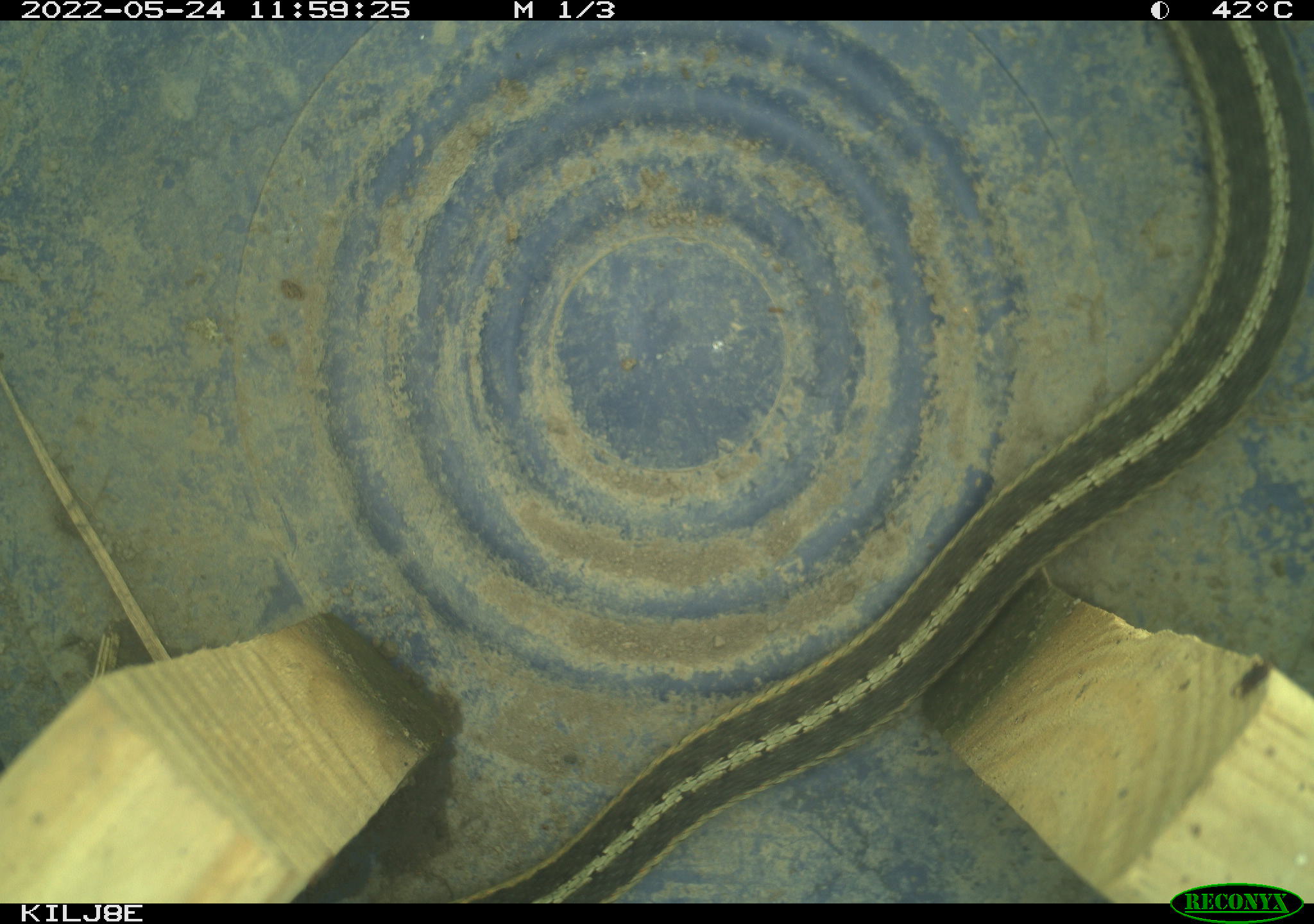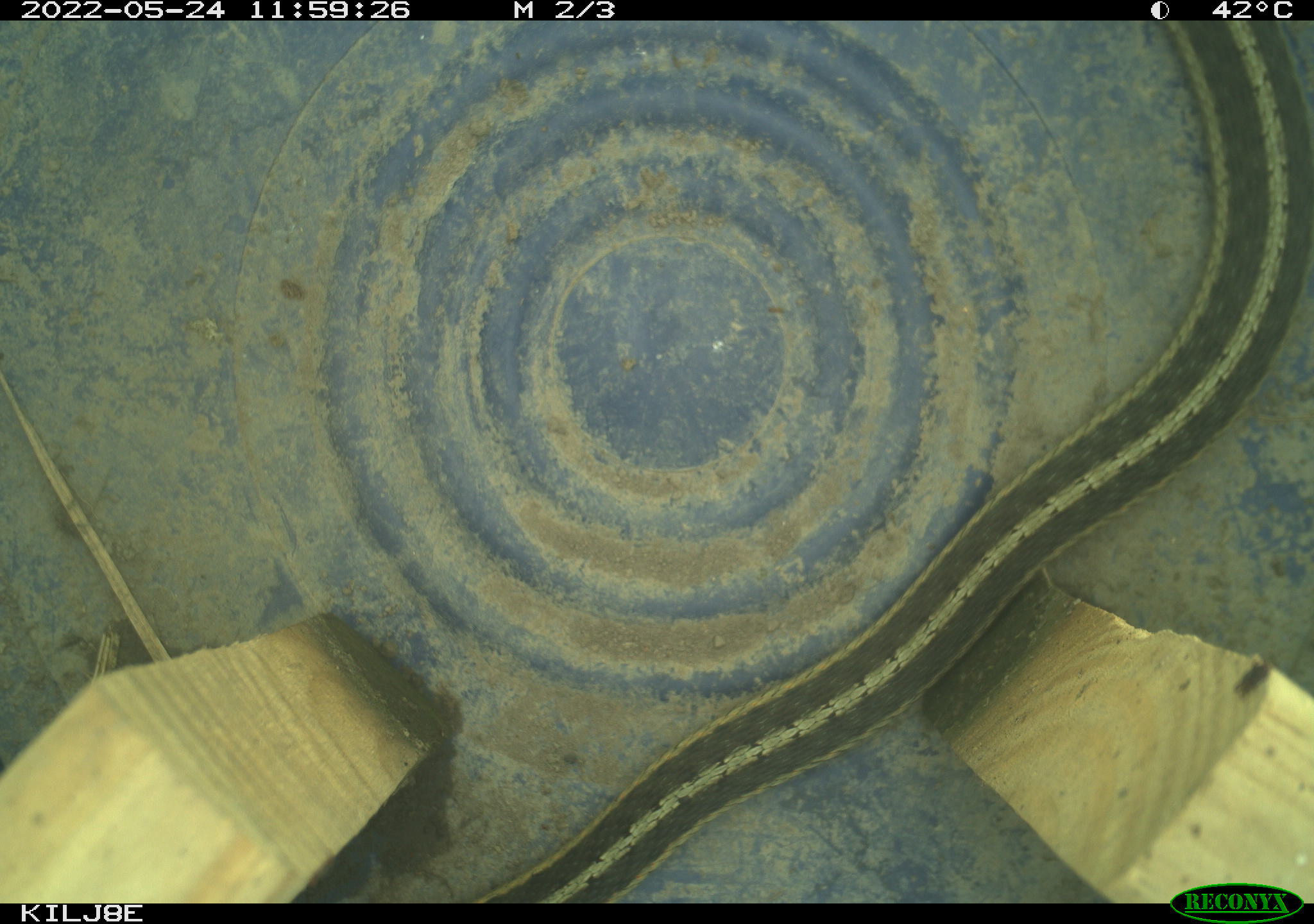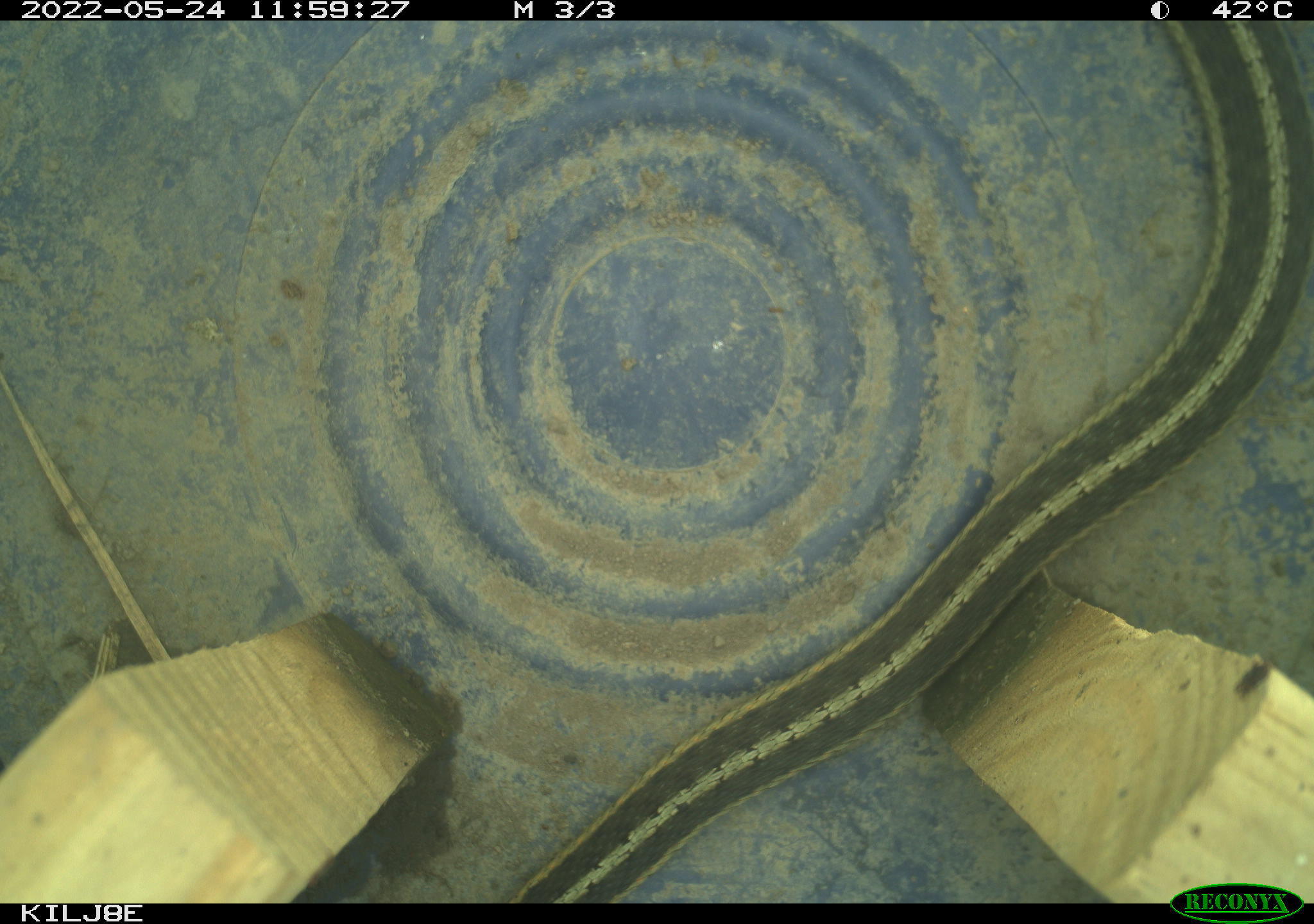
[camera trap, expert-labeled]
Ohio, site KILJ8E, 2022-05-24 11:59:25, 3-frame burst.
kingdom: Animalia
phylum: Chordata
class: Reptilia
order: Squamata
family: Colubridae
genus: Thamnophis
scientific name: Thamnophis sirtalis sirtalis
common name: eastern gartersnake